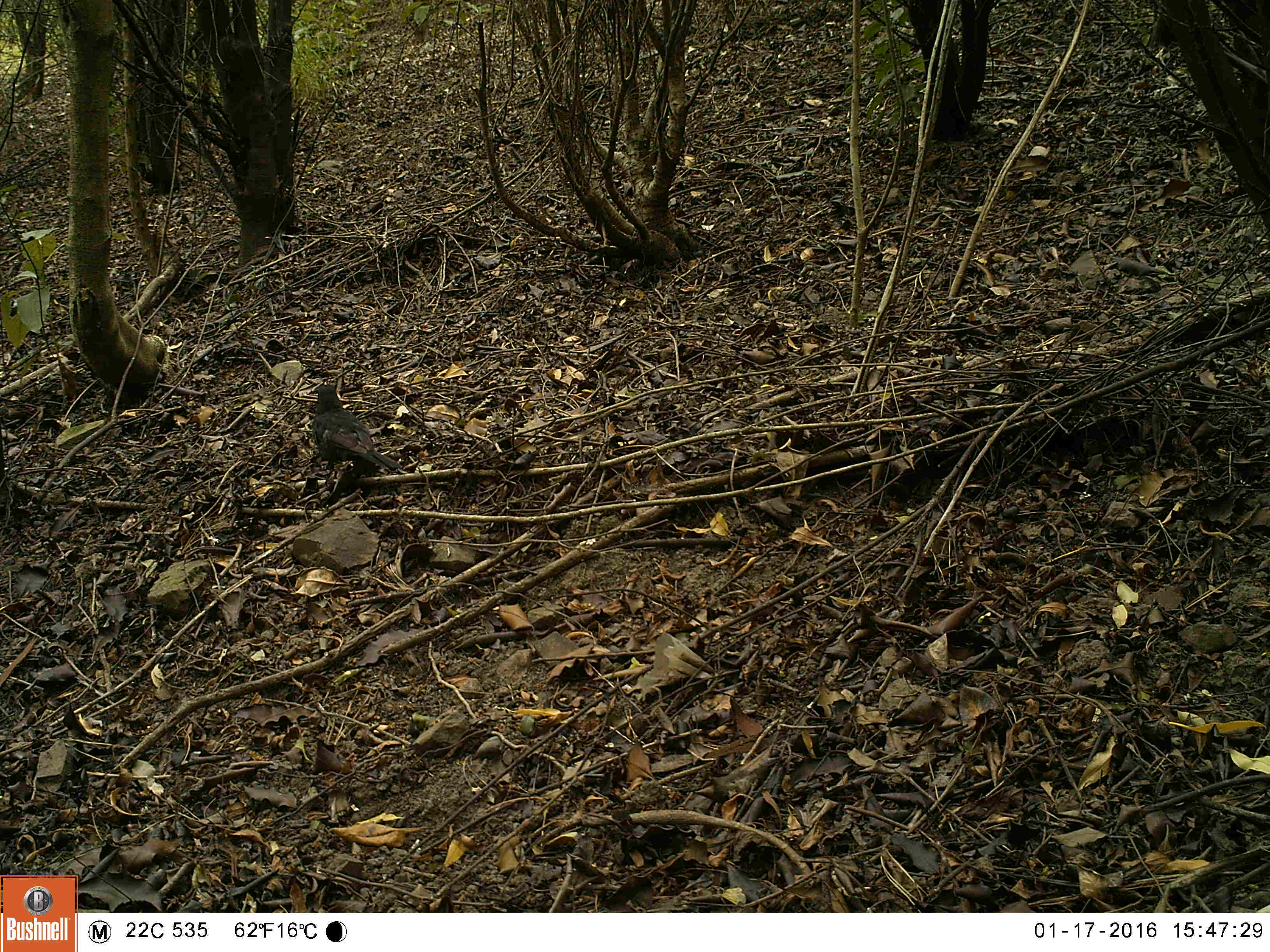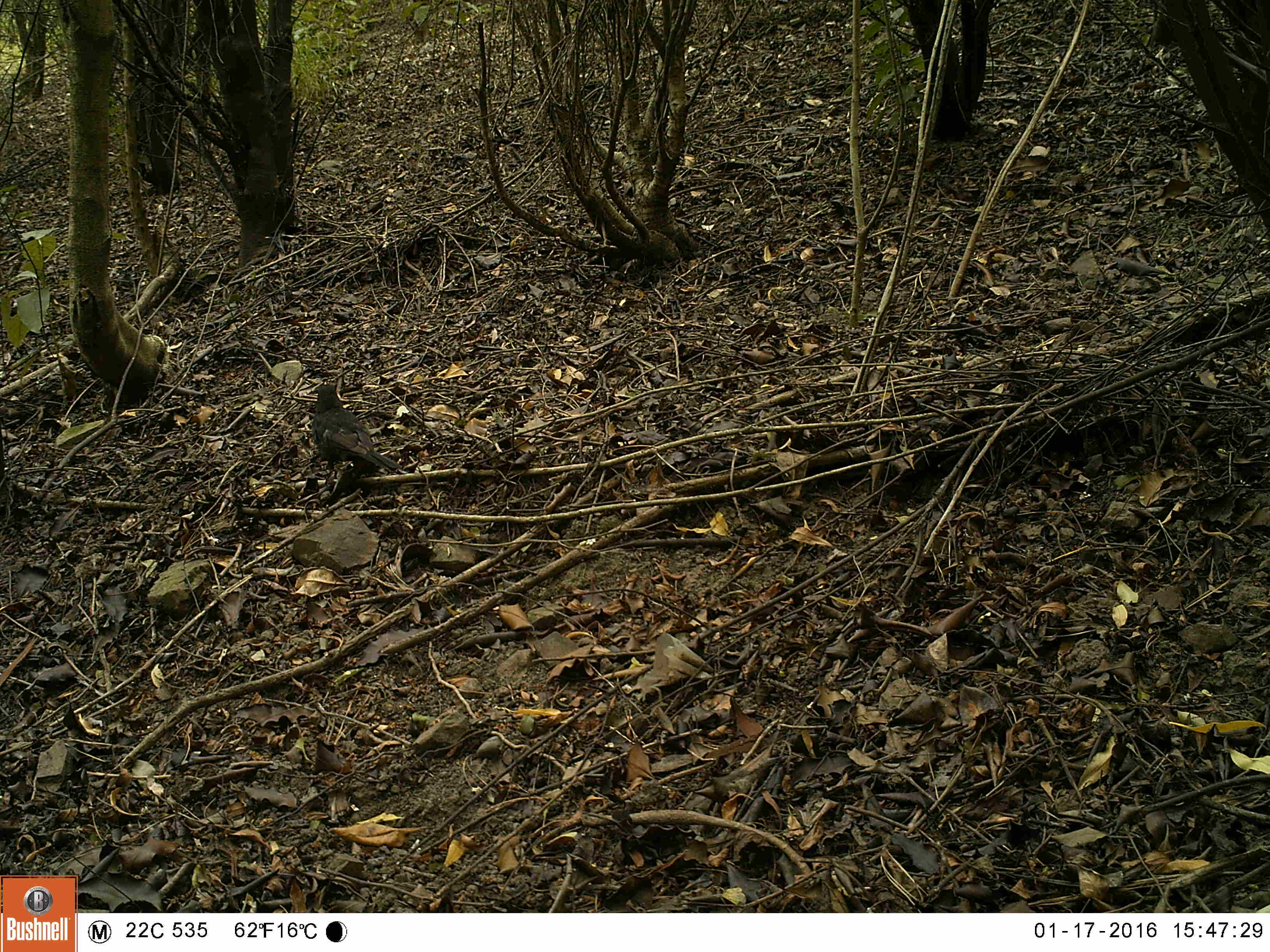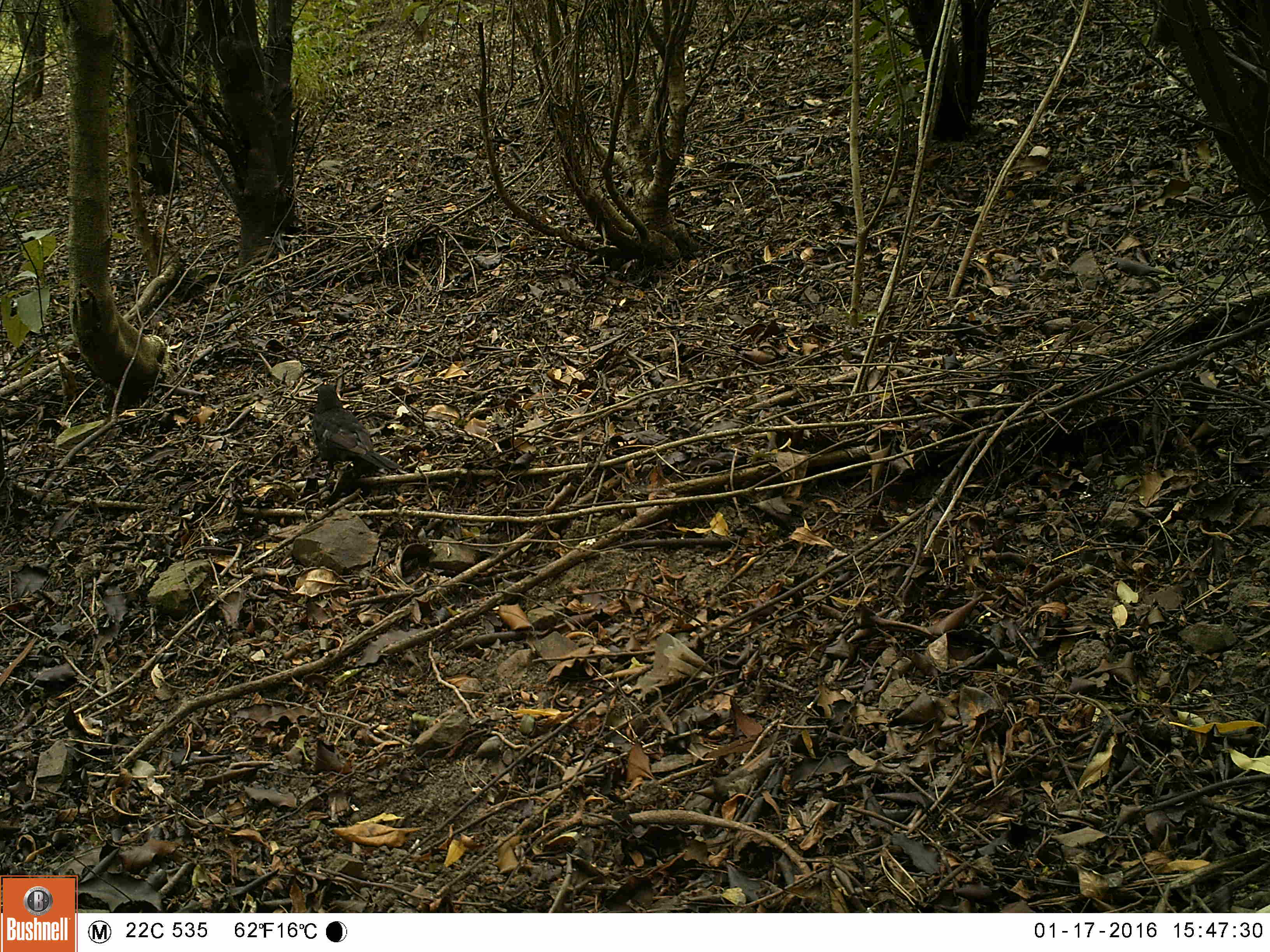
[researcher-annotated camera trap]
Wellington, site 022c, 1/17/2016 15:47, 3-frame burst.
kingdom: Animalia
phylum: Chordata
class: Aves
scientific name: Aves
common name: bird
Bird (Aves).